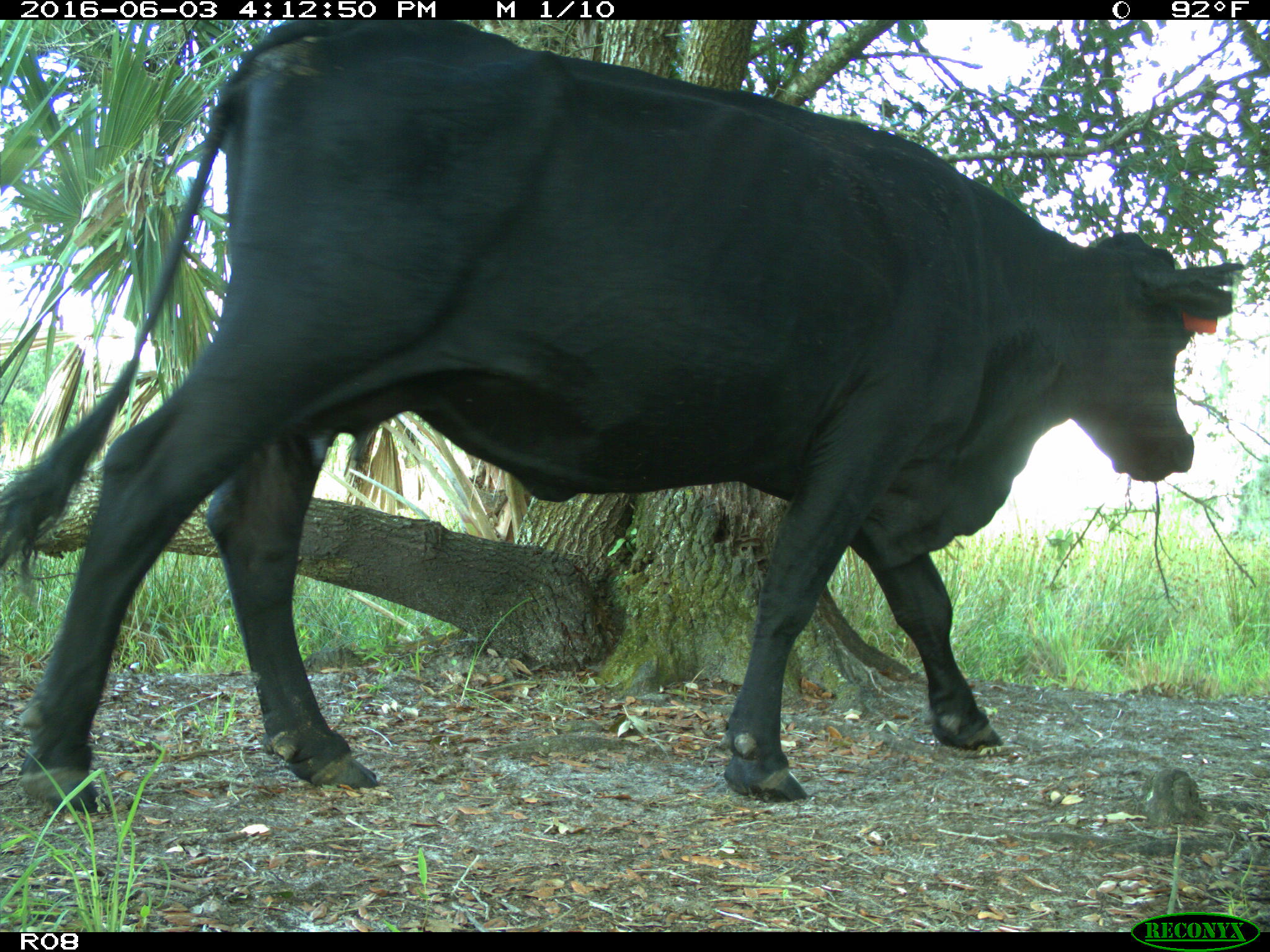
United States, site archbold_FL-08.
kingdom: Animalia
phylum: Chordata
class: Mammalia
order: Artiodactyla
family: Bovidae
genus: Bos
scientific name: Bos taurus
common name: domestic cow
Bos taurus (domestic cow).